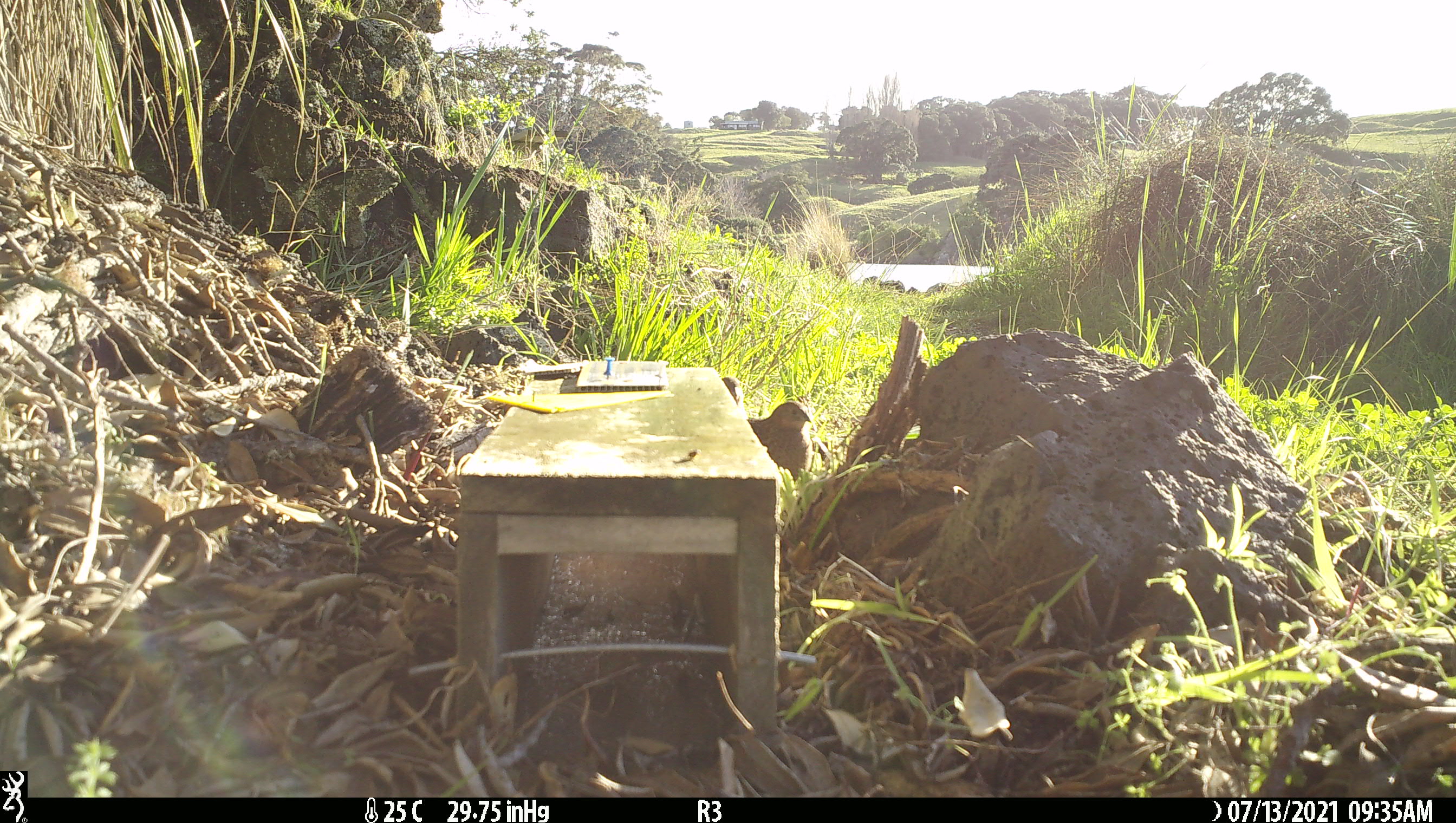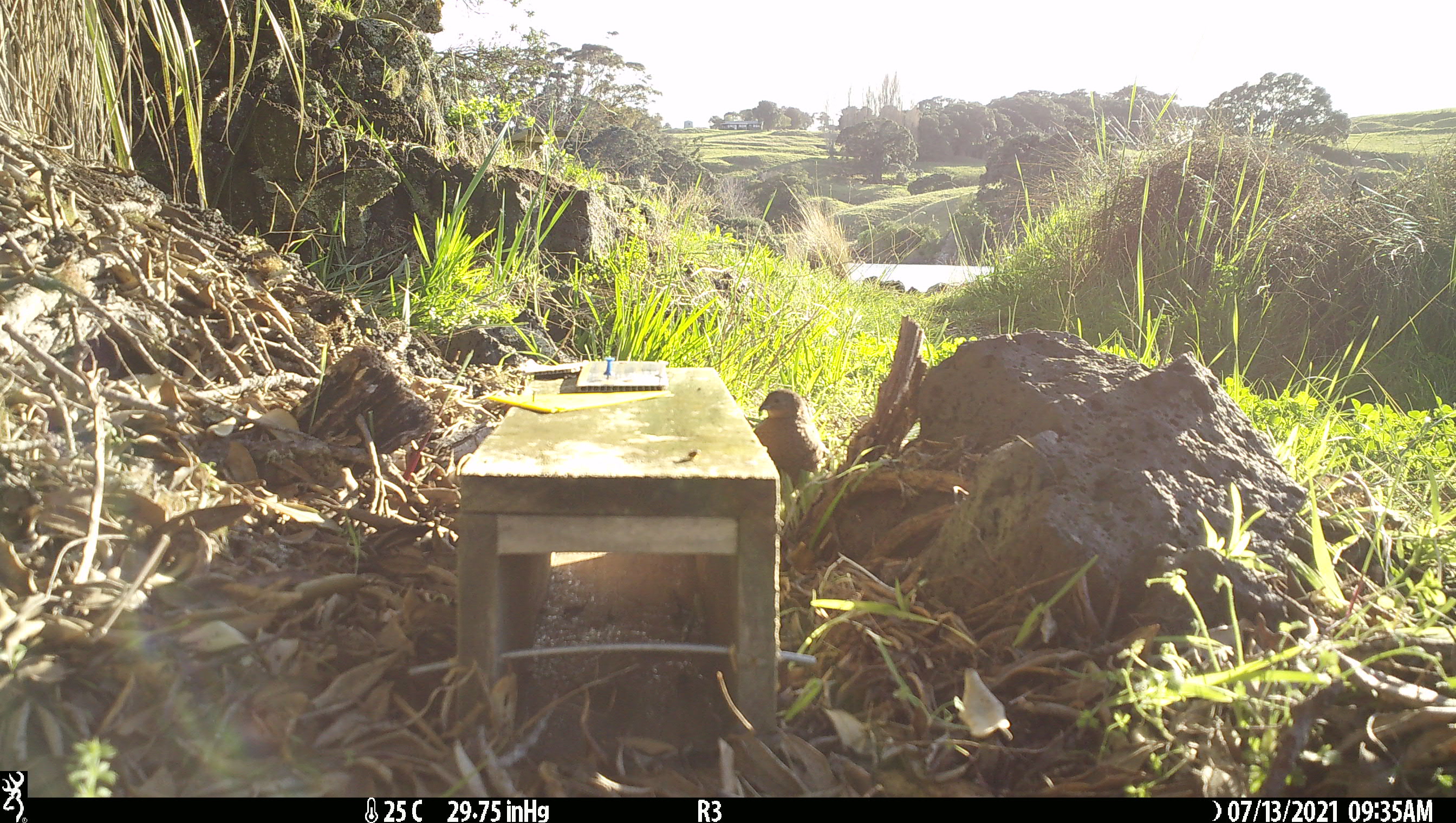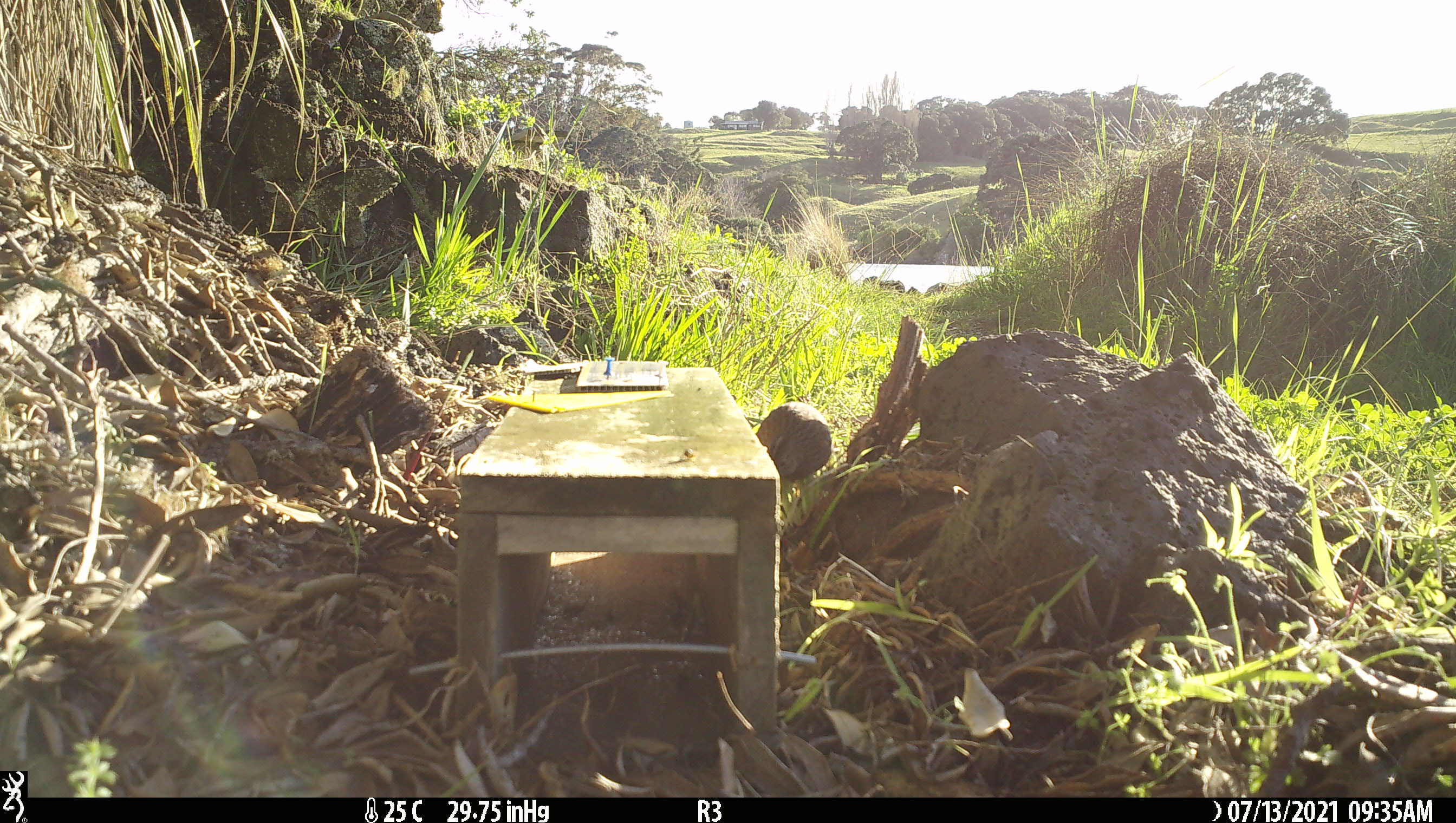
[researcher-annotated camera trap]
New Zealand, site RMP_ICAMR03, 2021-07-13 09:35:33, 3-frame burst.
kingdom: Animalia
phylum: Chordata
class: Aves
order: Galliformes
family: Phasianidae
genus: Synoicus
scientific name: Synoicus ypsilophorus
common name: brown quail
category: quail brown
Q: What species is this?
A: Quail brown (brown quail) (Synoicus ypsilophorus).